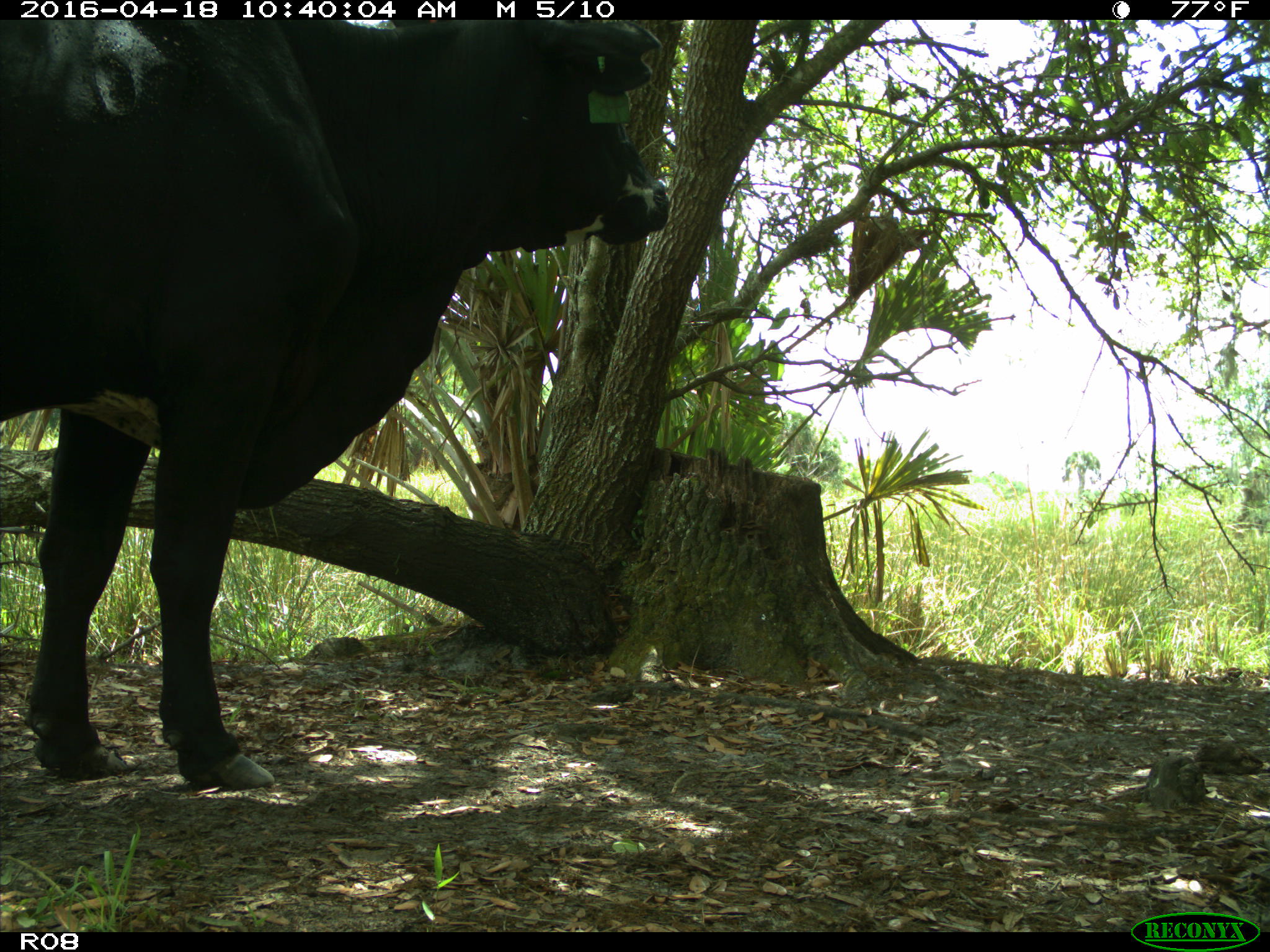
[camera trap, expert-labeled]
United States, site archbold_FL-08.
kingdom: Animalia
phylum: Chordata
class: Mammalia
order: Artiodactyla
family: Bovidae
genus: Bos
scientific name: Bos taurus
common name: domestic cow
Bos taurus (domestic cow).